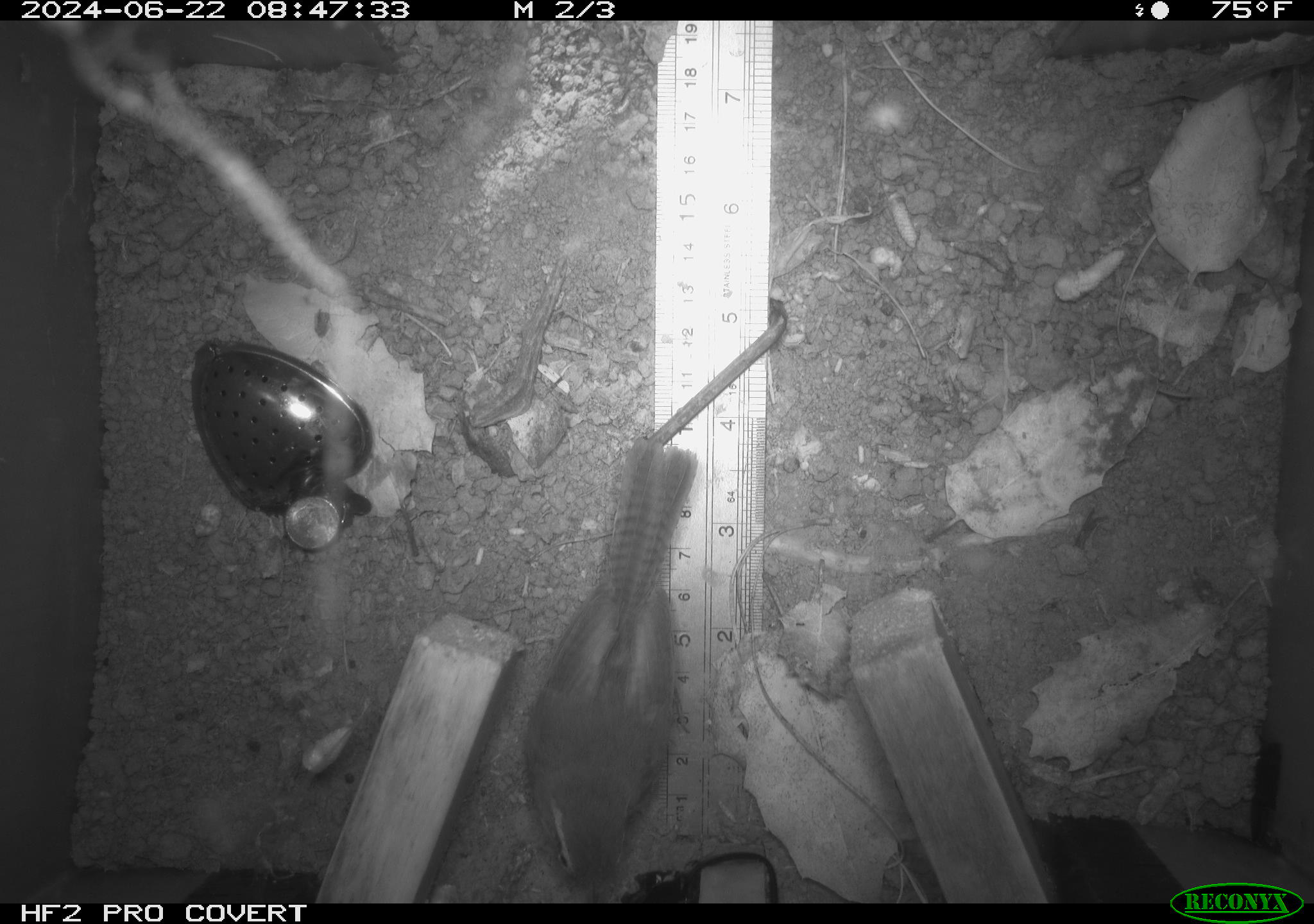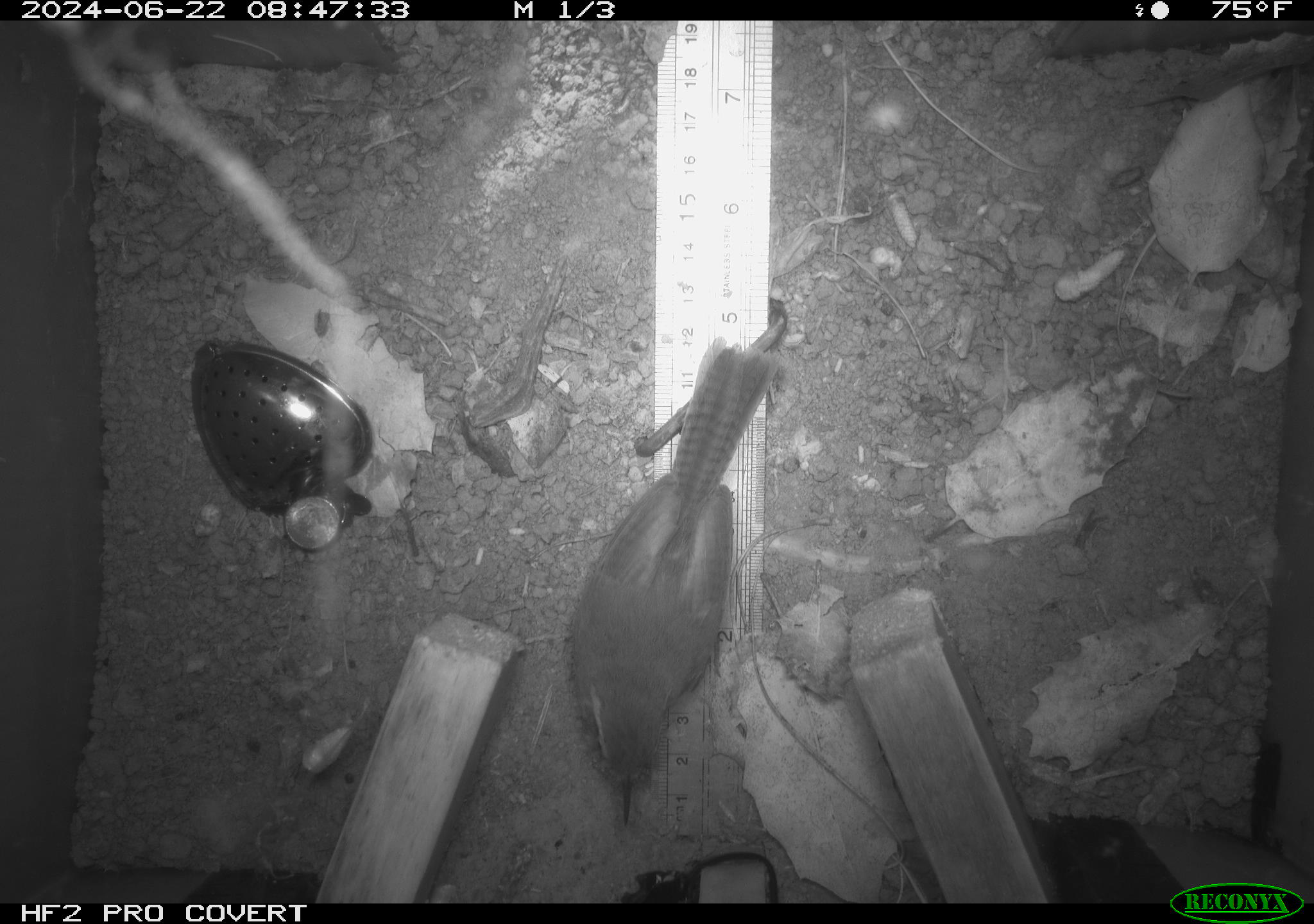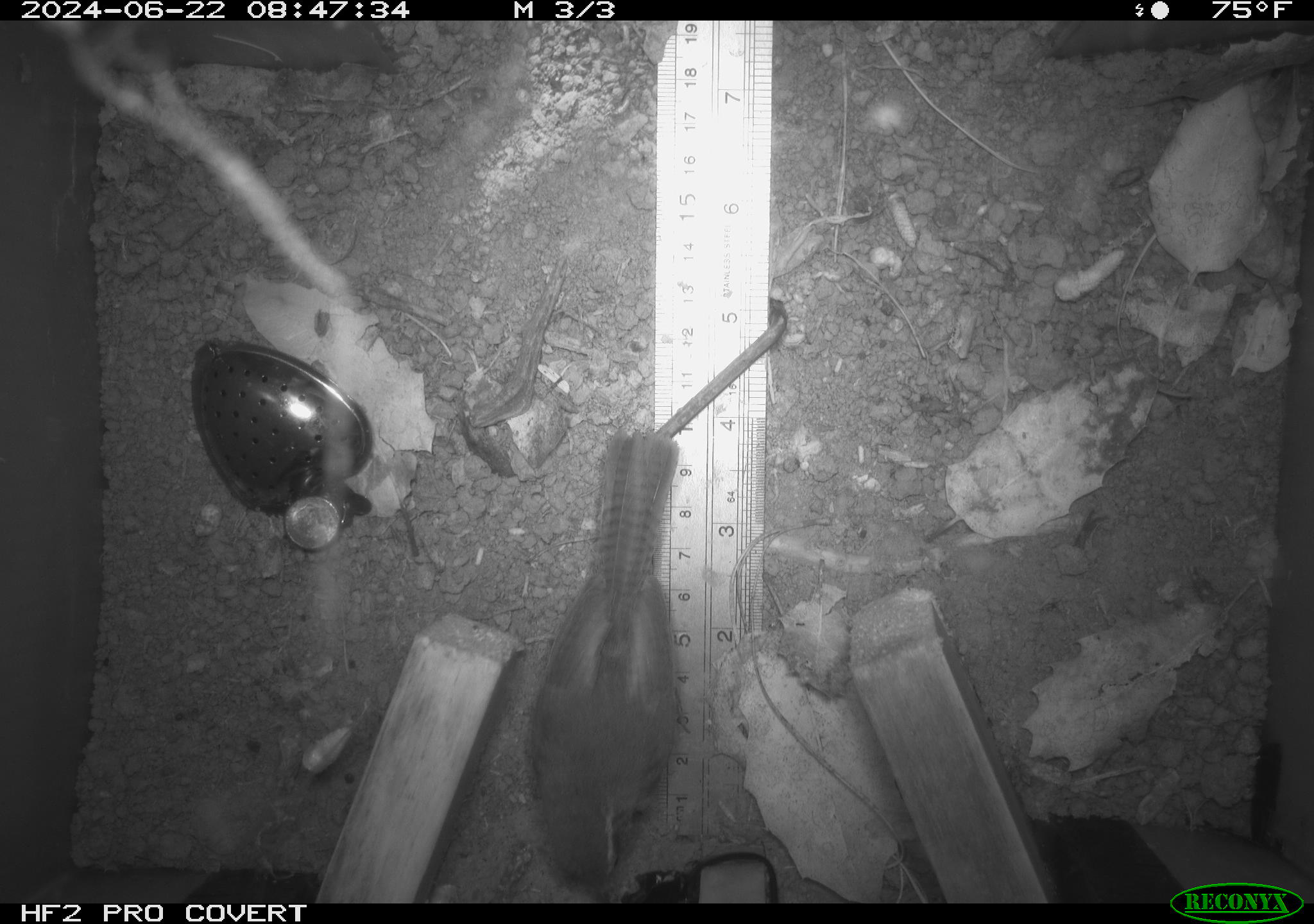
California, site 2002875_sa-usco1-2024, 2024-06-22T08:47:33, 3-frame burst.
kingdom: Animalia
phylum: Chordata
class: Aves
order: Passeriformes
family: Troglodytidae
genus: Thryomanes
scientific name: Thryomanes bewickii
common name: bewick's wren